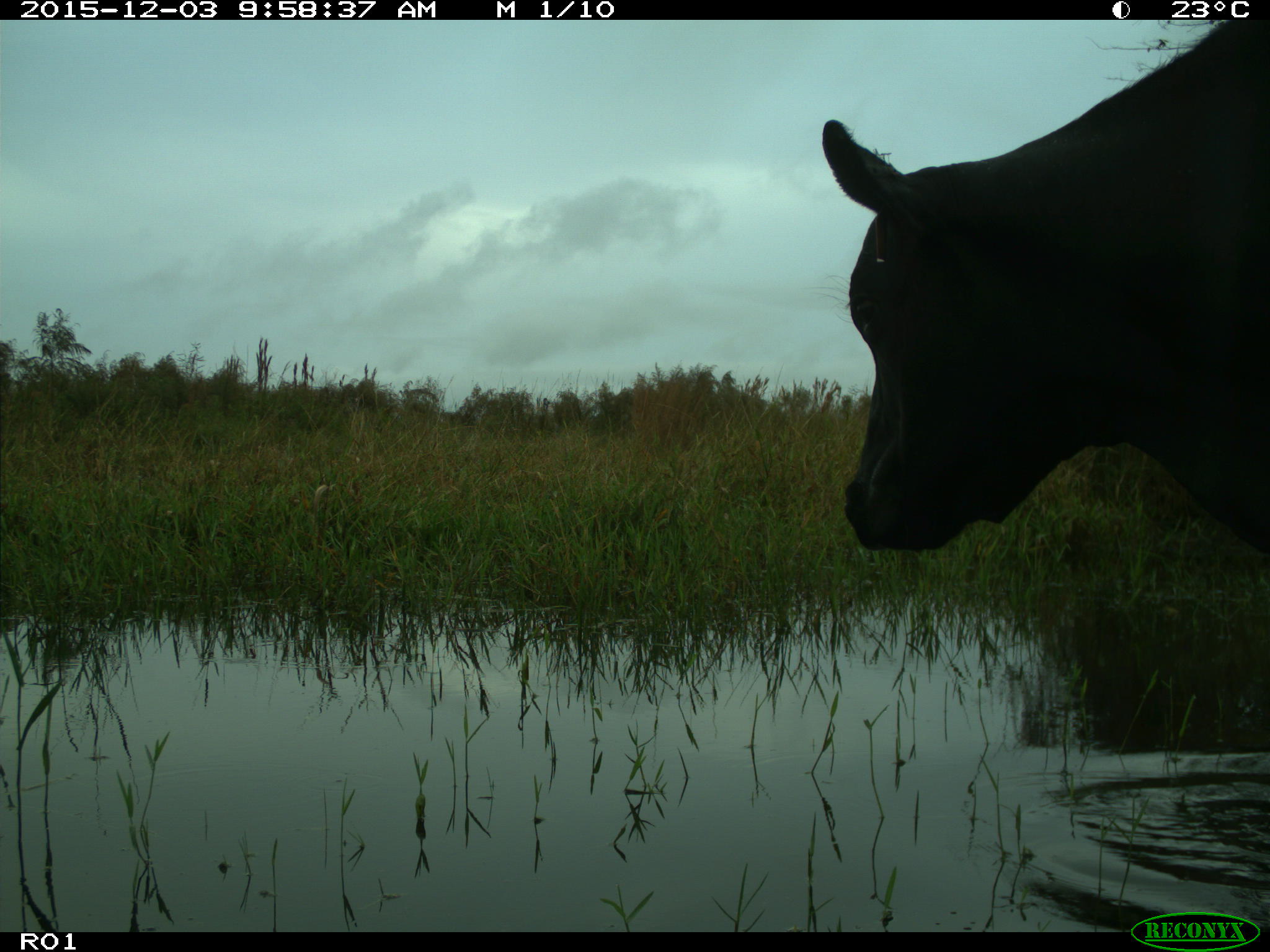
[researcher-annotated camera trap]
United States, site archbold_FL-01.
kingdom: Animalia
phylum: Chordata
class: Mammalia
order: Artiodactyla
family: Bovidae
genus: Bos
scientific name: Bos taurus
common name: domestic cow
Bos taurus (domestic cow).